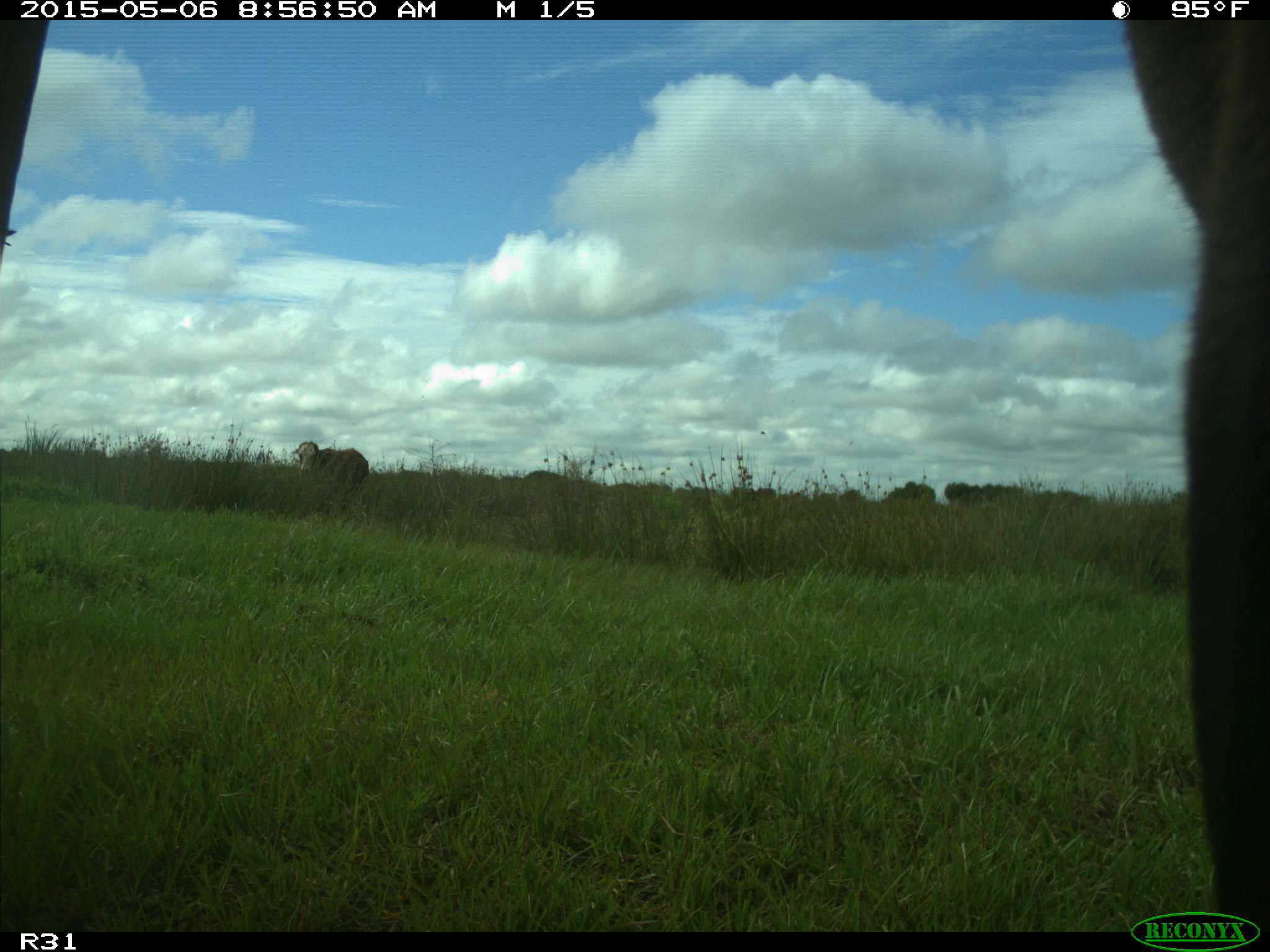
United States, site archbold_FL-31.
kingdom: Animalia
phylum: Chordata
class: Mammalia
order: Artiodactyla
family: Bovidae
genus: Bos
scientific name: Bos taurus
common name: domestic cow